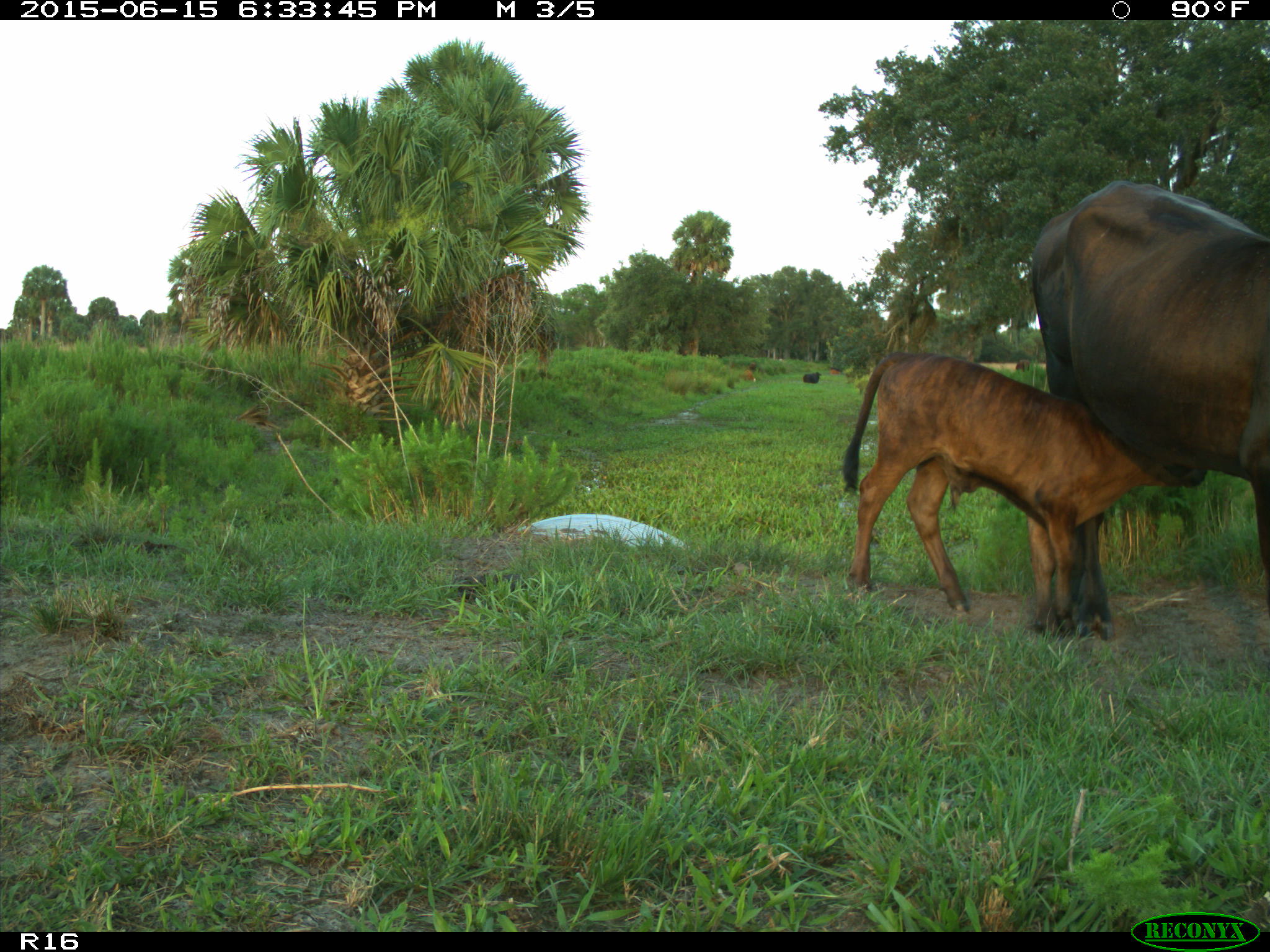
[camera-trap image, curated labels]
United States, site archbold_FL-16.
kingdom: Animalia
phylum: Chordata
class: Mammalia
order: Artiodactyla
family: Bovidae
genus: Bos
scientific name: Bos taurus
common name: domestic cow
Bos taurus (domestic cow).